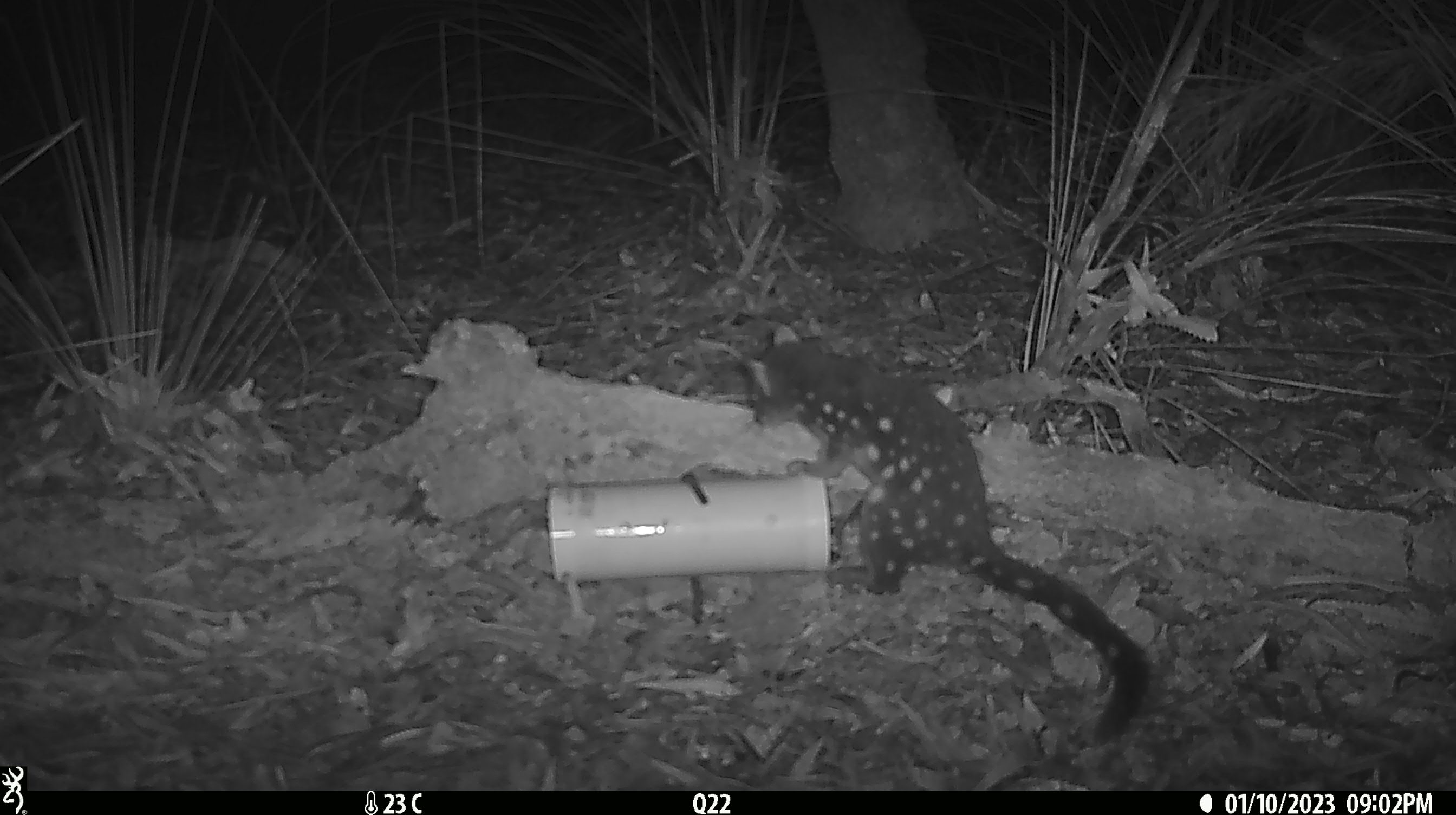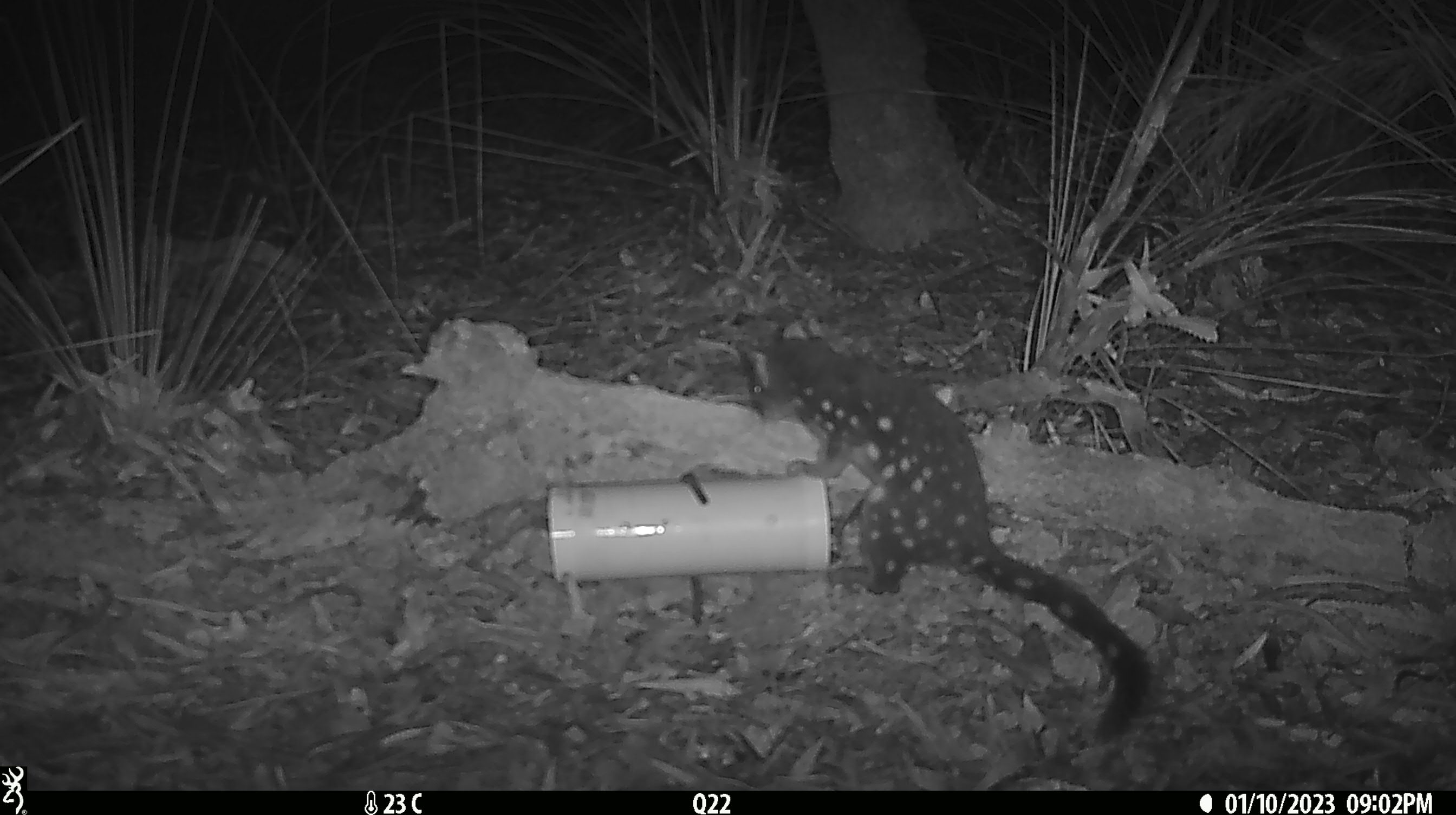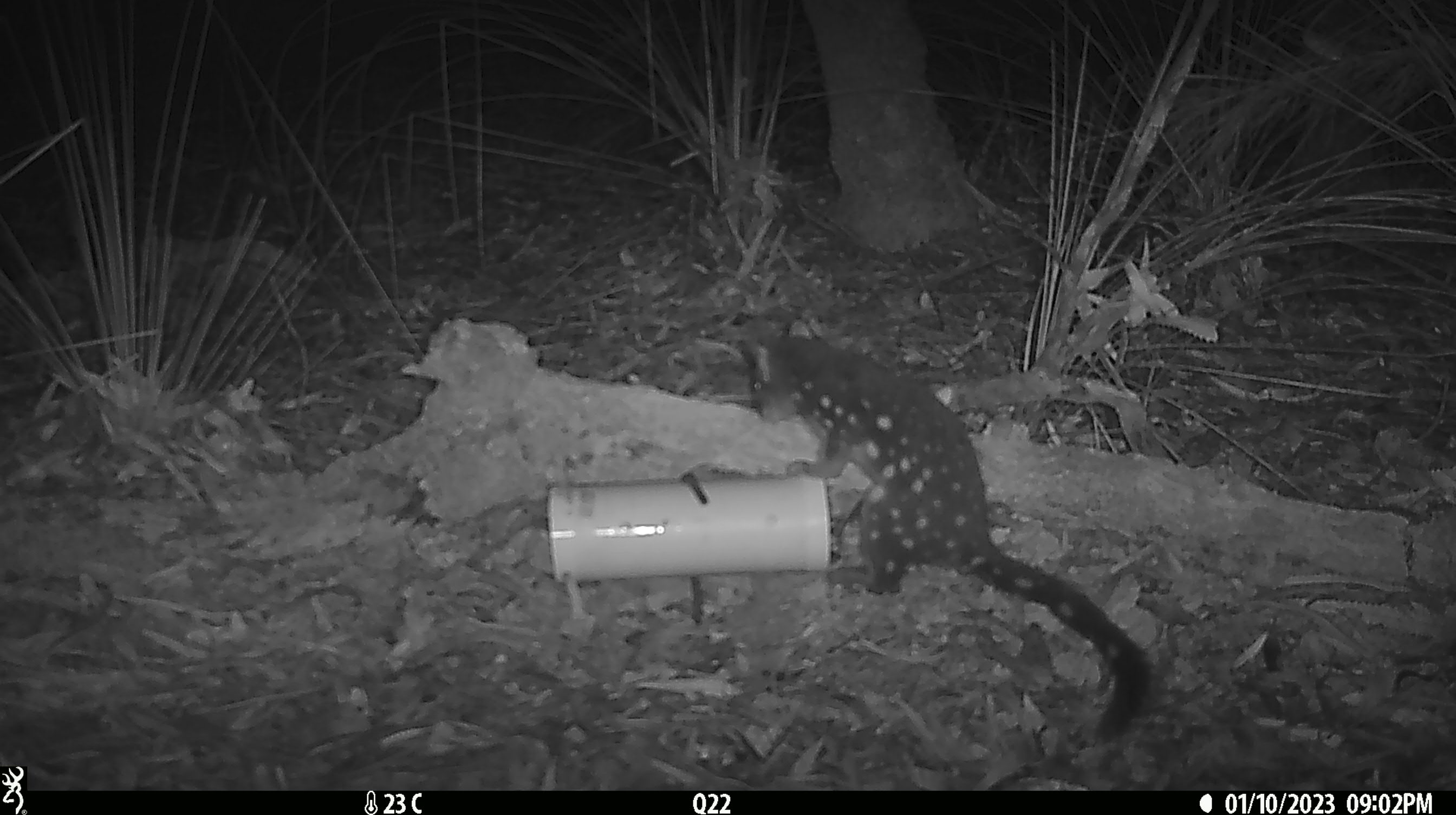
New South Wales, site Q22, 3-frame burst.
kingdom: Animalia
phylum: Chordata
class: Mammalia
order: Dasyuromorphia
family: Dasyuridae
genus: Dasyurus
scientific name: Dasyurus maculatus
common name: spotted-tailed quoll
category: quoll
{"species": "quoll (spotted-tailed quoll) (Dasyurus maculatus)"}